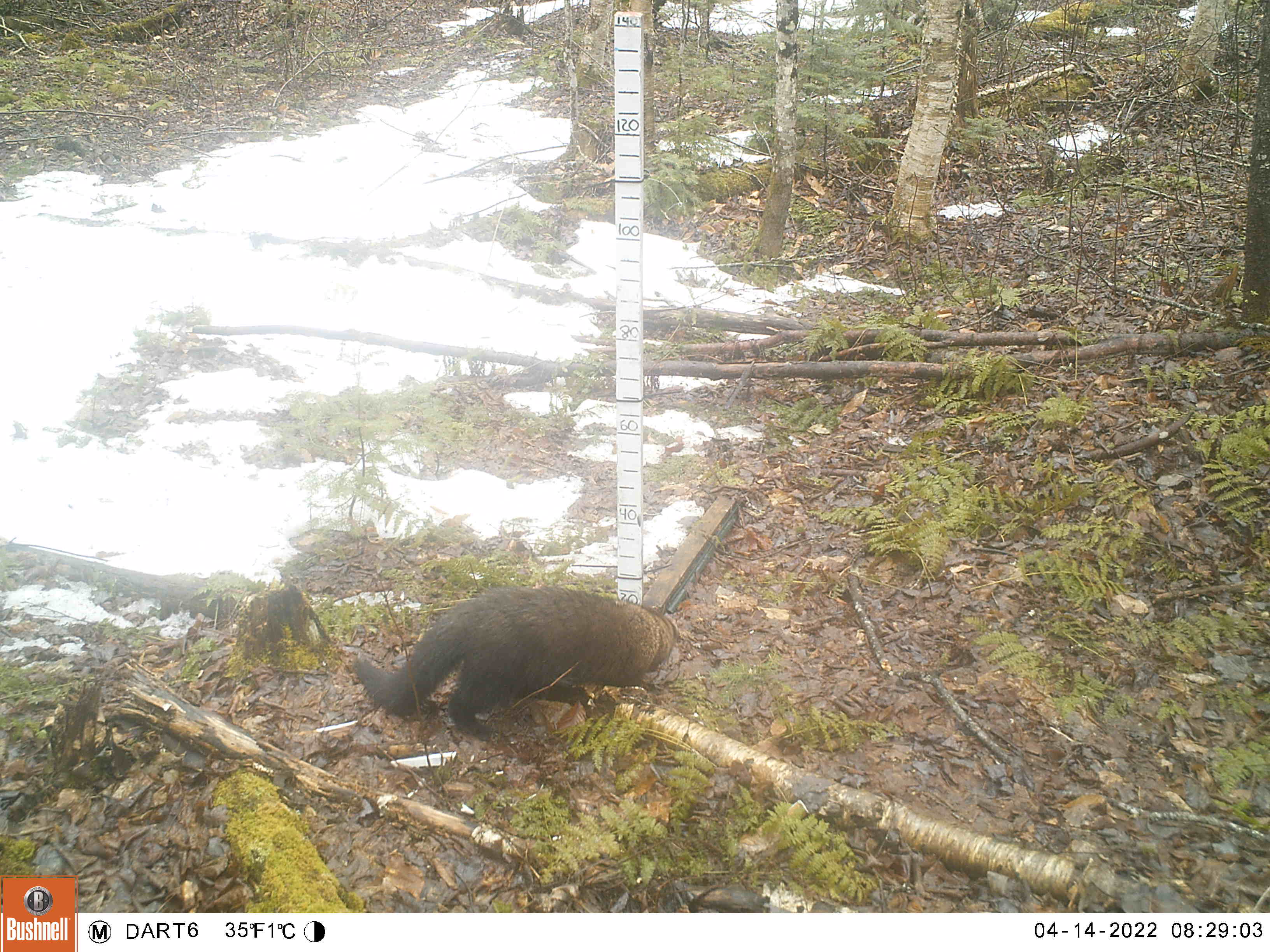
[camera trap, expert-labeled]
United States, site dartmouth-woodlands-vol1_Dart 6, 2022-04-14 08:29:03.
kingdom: Animalia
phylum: Chordata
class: Mammalia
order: Carnivora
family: Mustelidae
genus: Pekania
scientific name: Pekania pennanti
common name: fisher